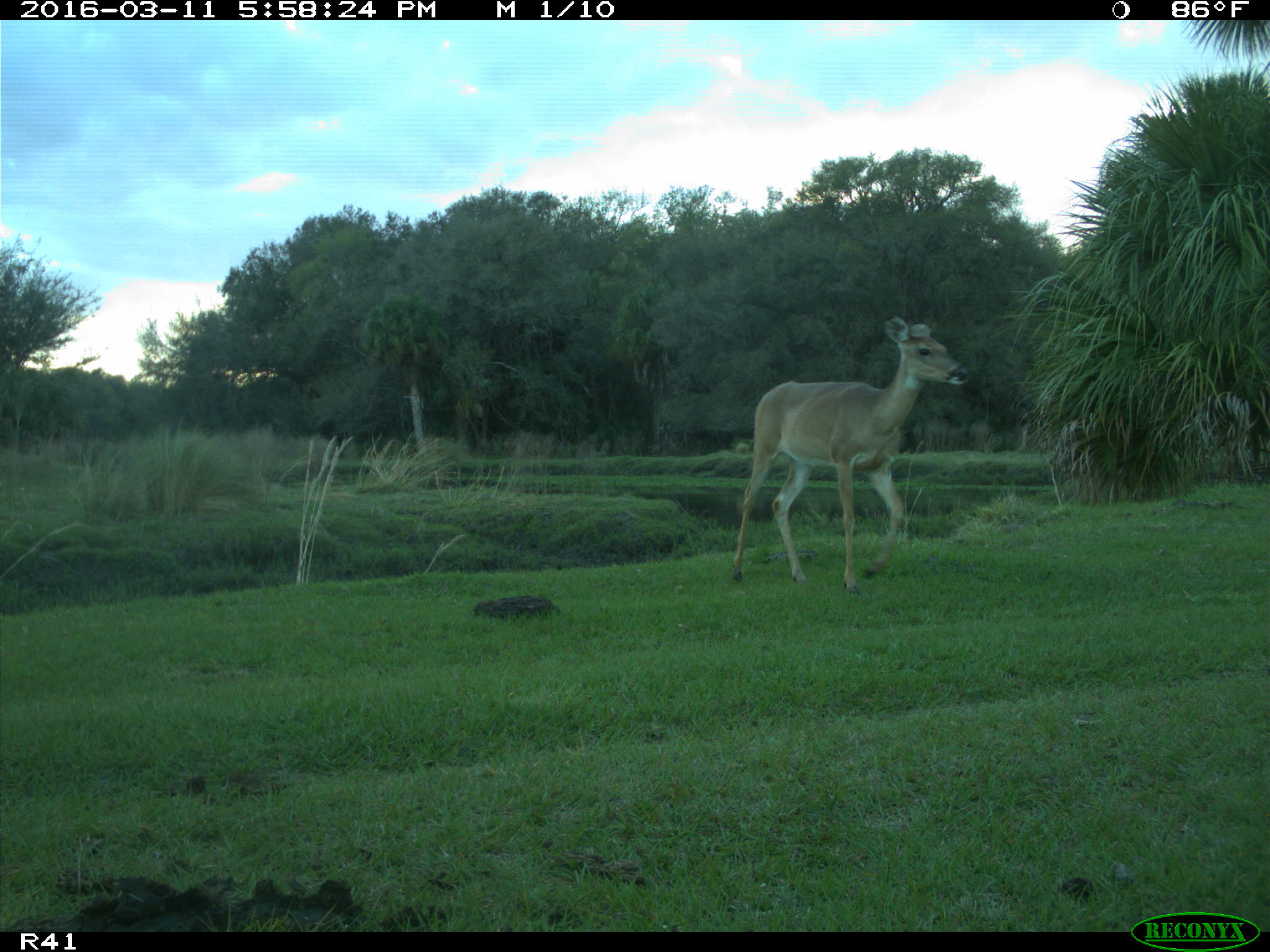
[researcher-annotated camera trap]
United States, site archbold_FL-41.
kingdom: Animalia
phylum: Chordata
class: Mammalia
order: Artiodactyla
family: Cervidae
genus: Odocoileus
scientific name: Odocoileus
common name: deer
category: unidentified deer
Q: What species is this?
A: Unidentified deer (deer) (Odocoileus).